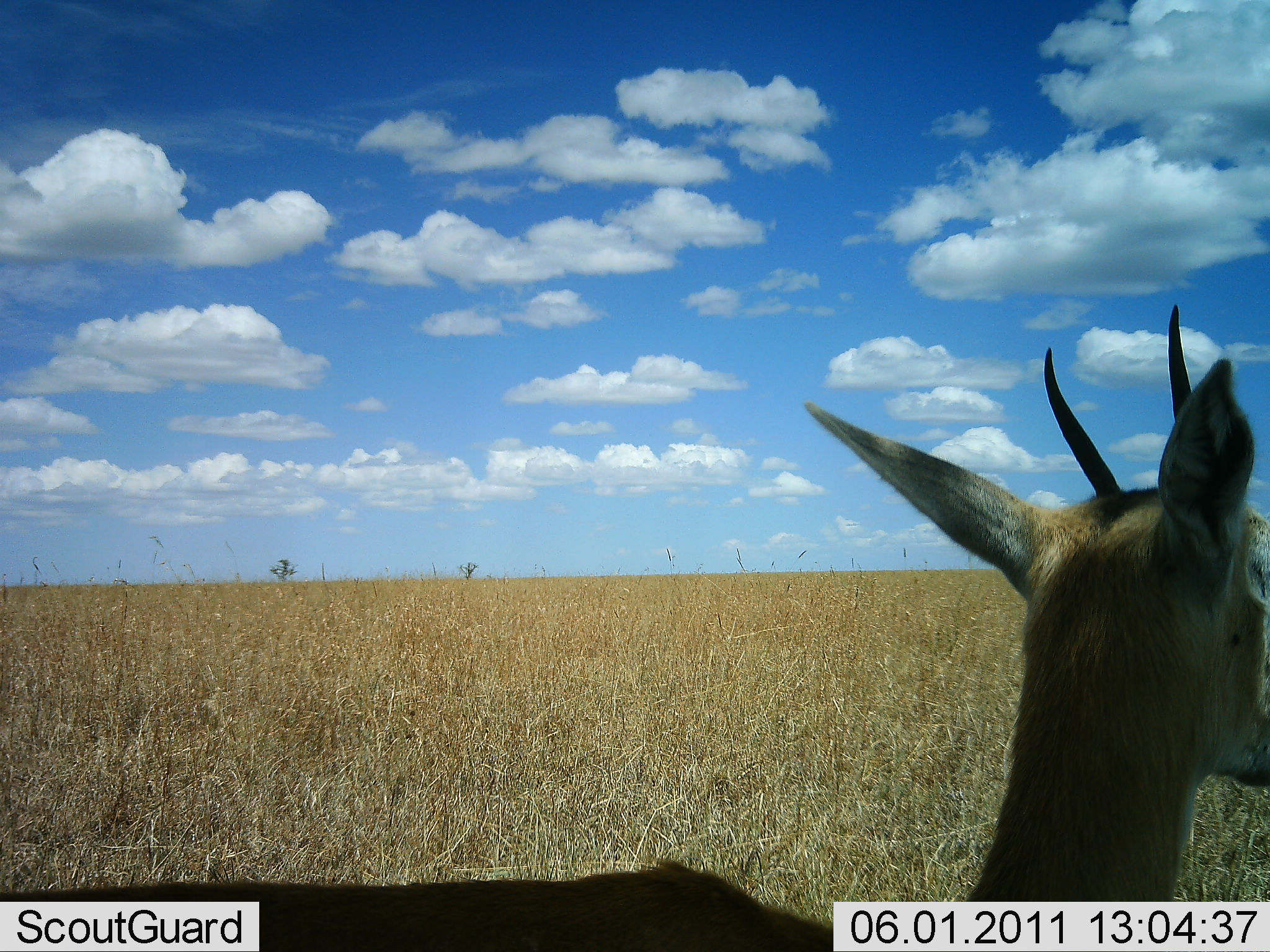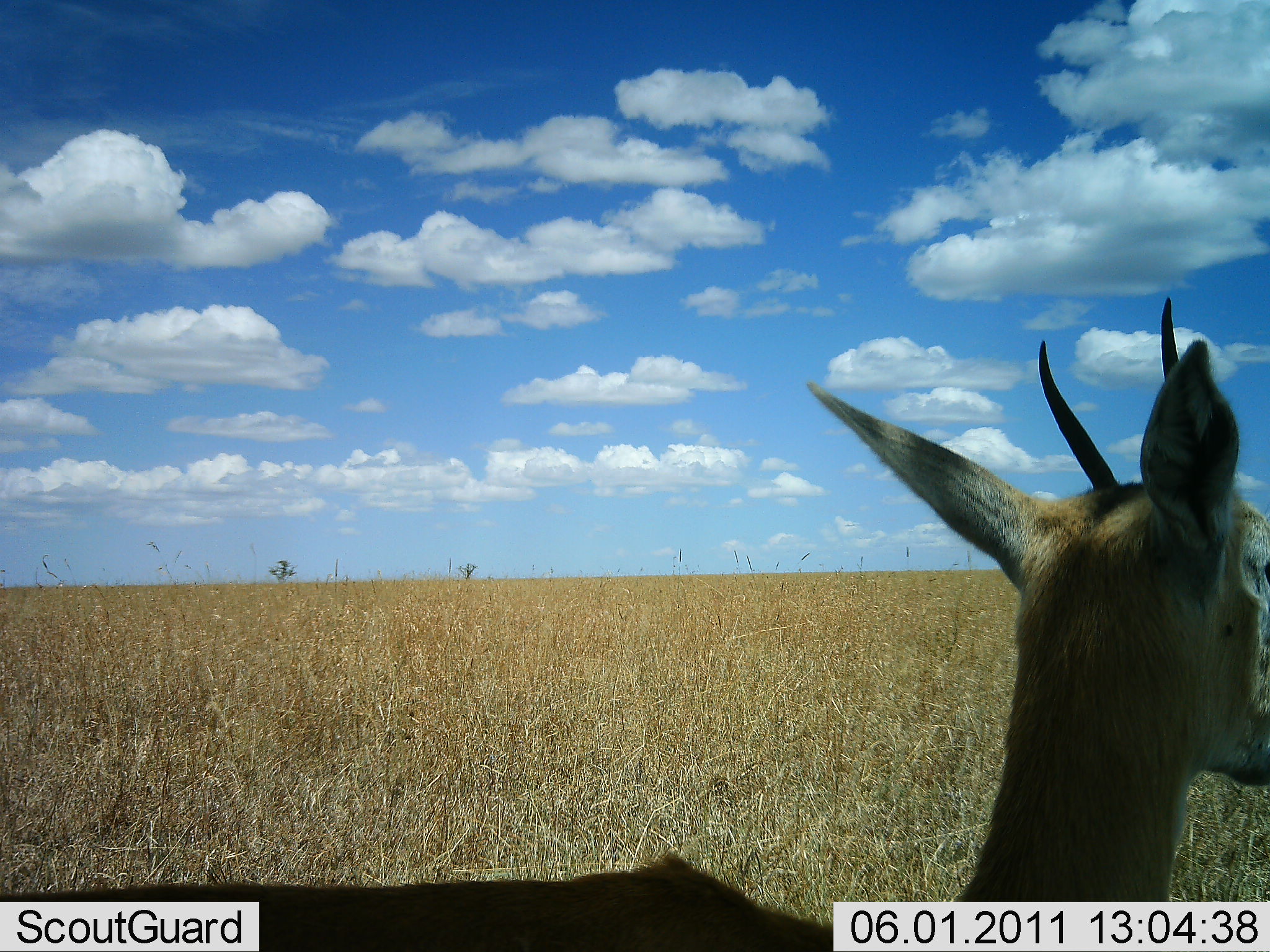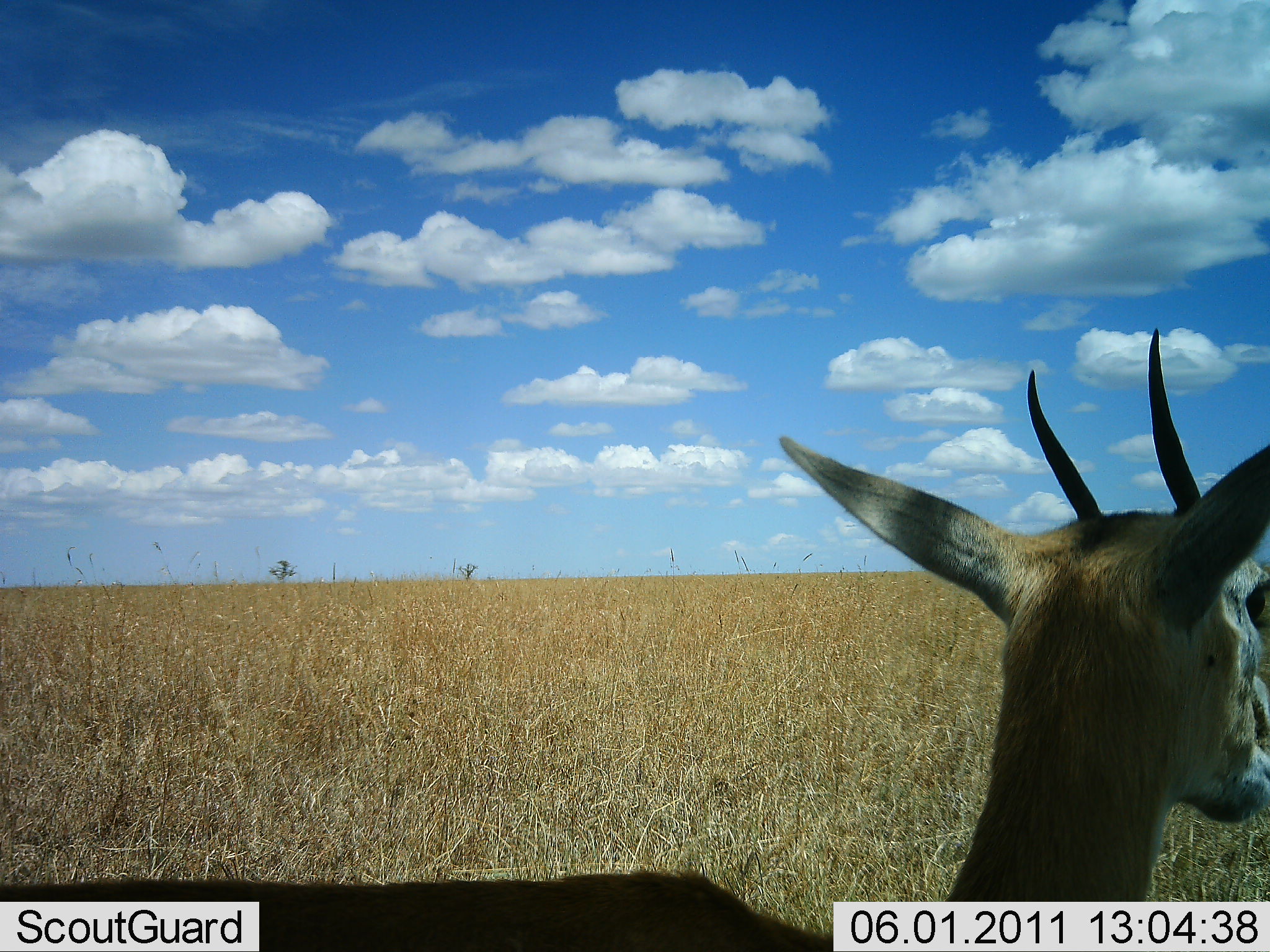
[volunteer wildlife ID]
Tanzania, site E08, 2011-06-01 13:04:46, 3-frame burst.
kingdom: Animalia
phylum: Chordata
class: Mammalia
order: Artiodactyla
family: Bovidae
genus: Eudorcas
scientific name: Eudorcas thomsonii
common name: thomson's gazelle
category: gazellethomsons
Gazellethomsons (thomson's gazelle) (Eudorcas thomsonii), count 1. Behavior (volunteer vote fractions): standing 91%, resting 9%, moving 0%, interacting 0%. Young present (vote fraction): 0%. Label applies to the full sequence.